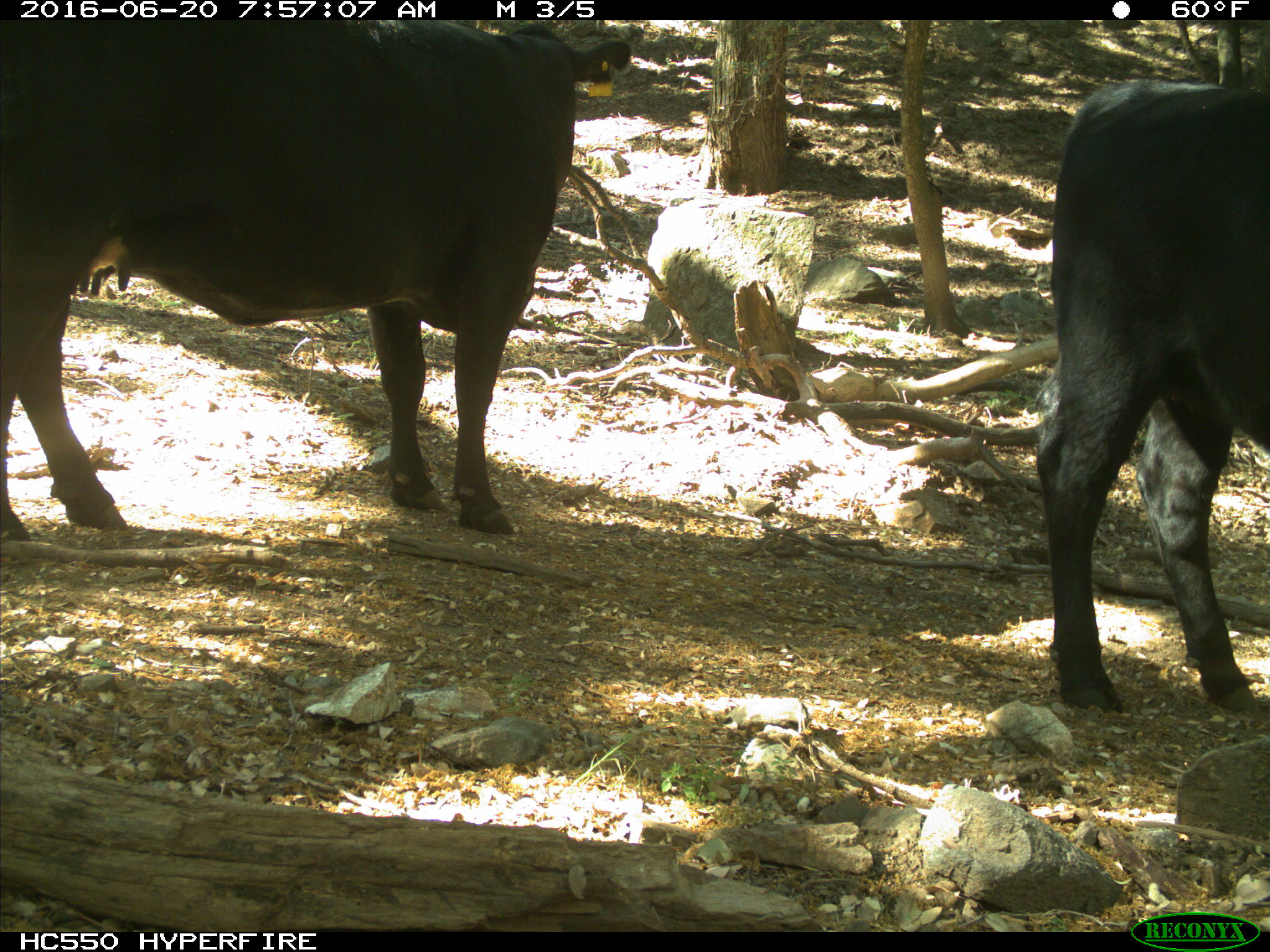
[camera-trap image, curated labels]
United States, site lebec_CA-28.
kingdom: Animalia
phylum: Chordata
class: Mammalia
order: Artiodactyla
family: Bovidae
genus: Bos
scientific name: Bos taurus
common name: domestic cow